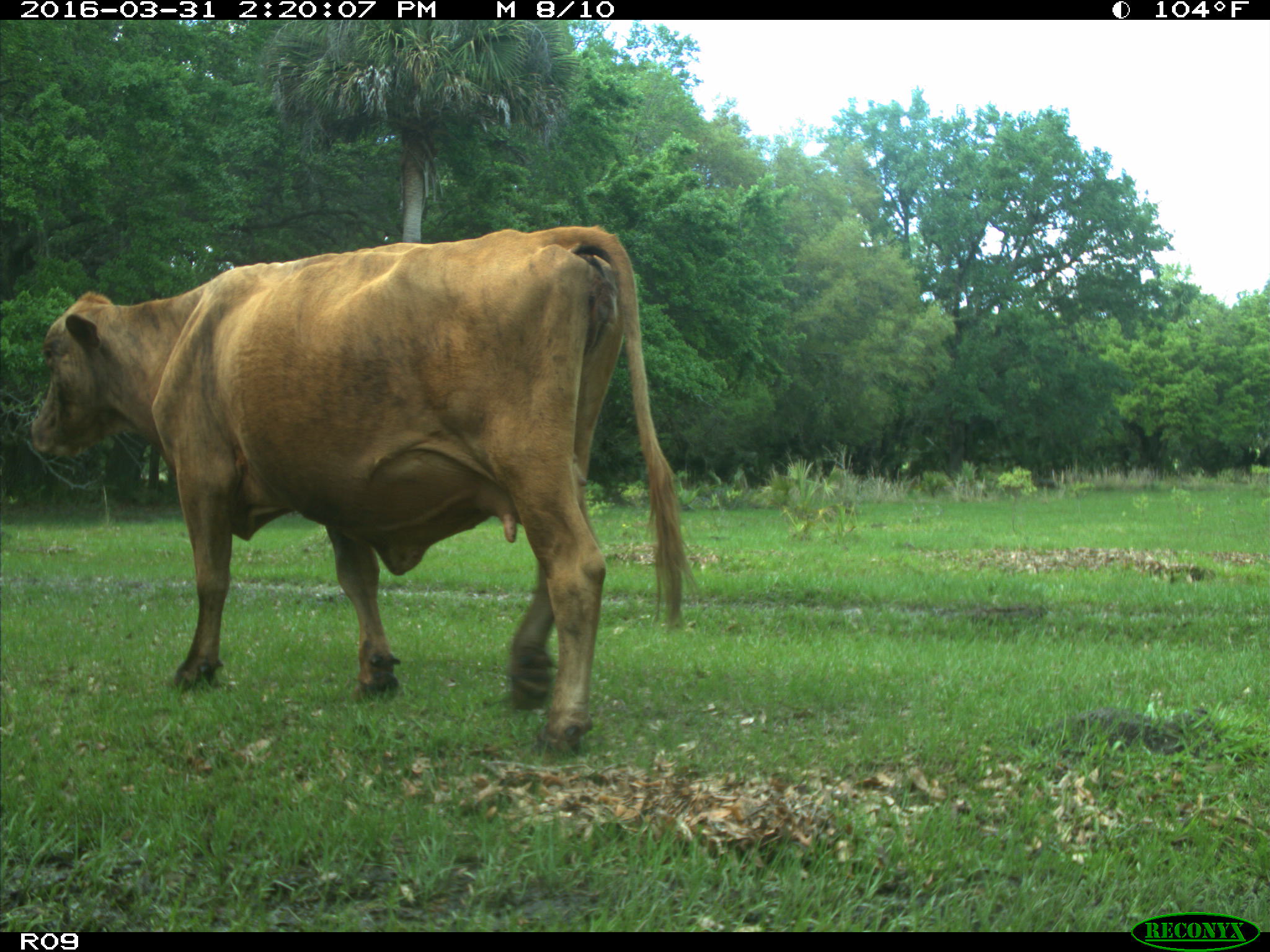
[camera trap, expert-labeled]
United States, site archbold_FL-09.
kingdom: Animalia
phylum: Chordata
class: Mammalia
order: Artiodactyla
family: Bovidae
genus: Bos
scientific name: Bos taurus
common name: domestic cow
Bos taurus (domestic cow).